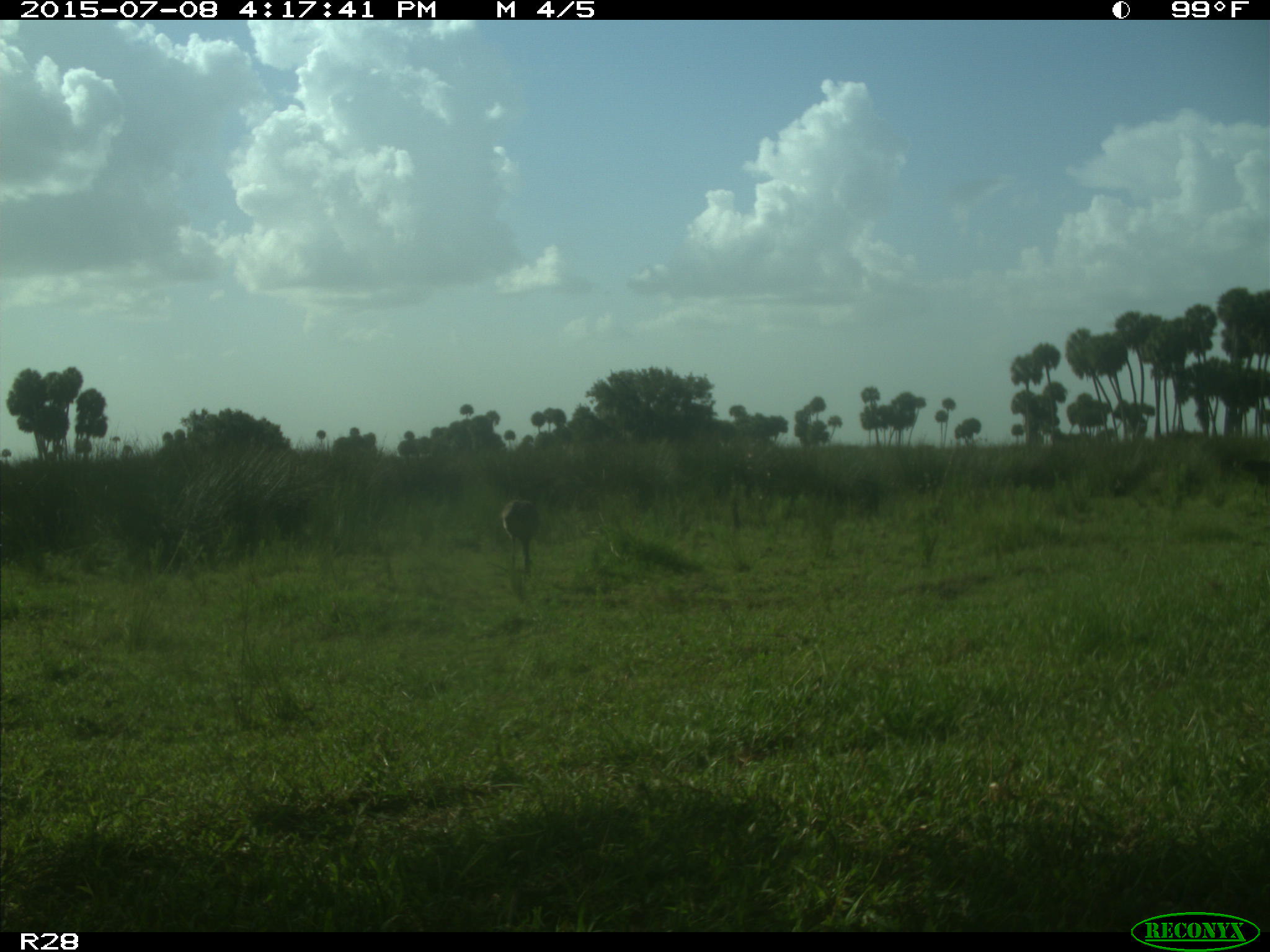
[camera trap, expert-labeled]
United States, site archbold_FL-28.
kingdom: Animalia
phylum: Chordata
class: Aves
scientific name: Aves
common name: birds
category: unidentified bird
Unidentified bird (birds) (Aves).